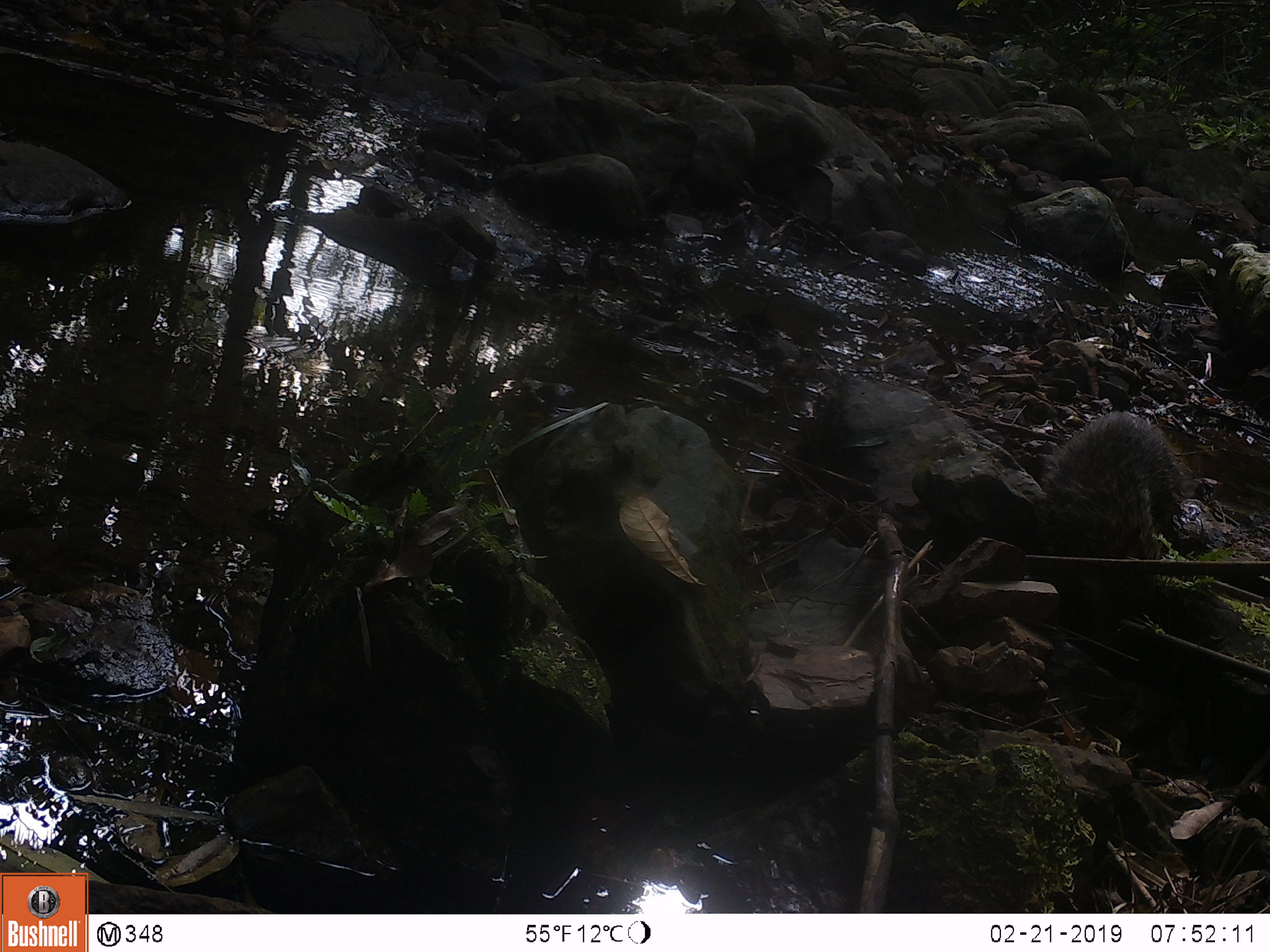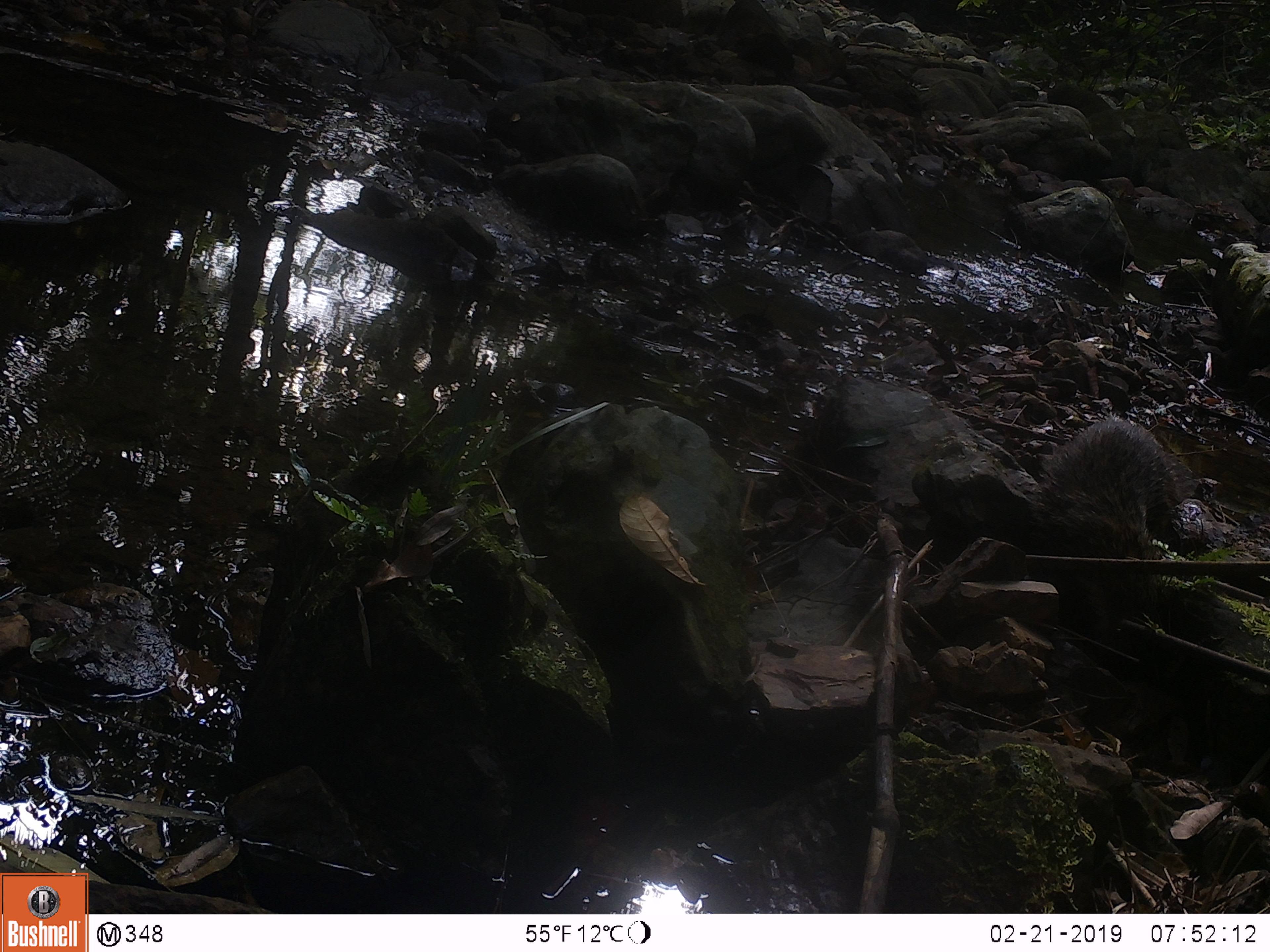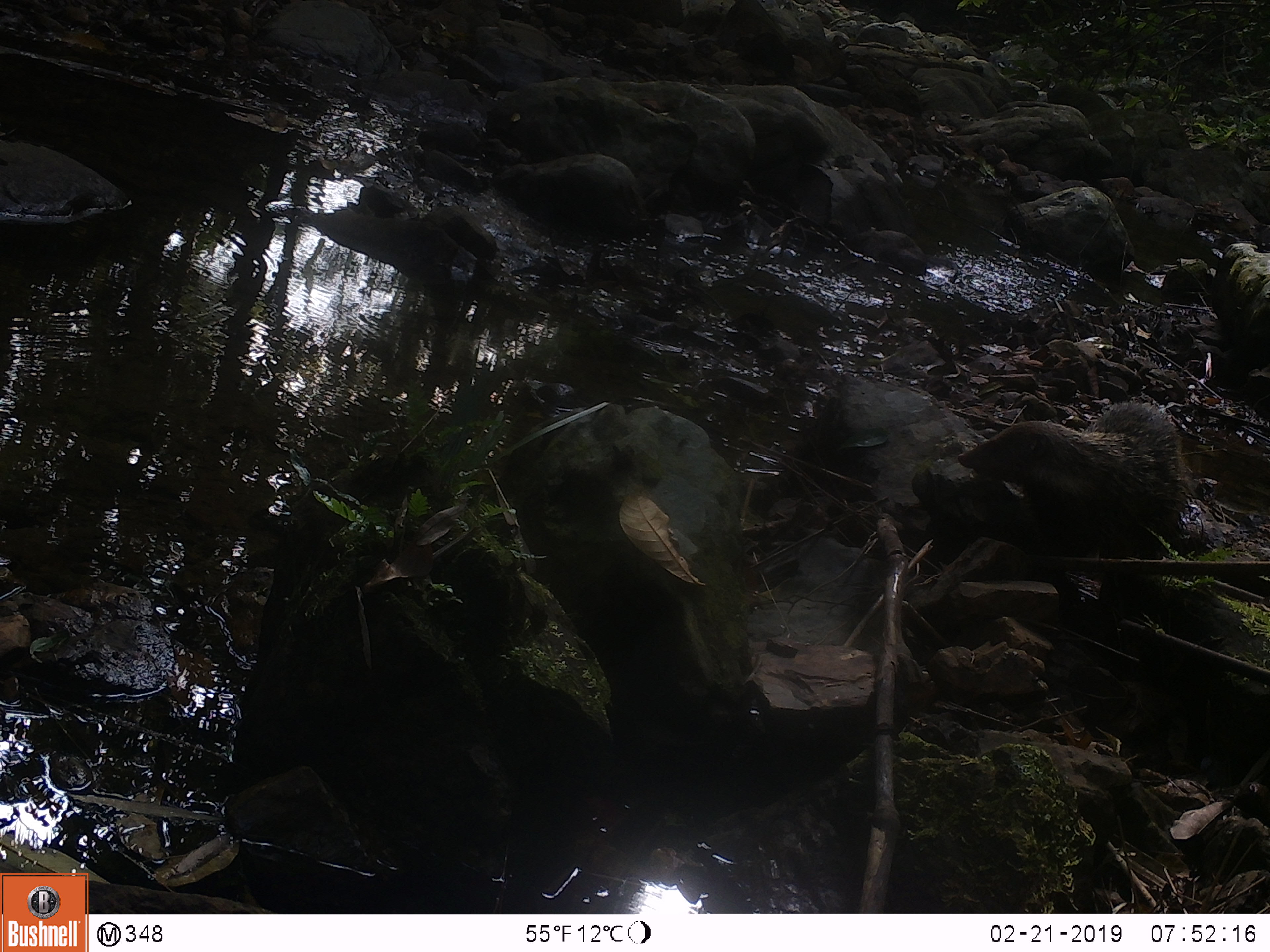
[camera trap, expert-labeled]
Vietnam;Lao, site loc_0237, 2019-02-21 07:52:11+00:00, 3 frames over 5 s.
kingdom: Animalia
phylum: Chordata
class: Mammalia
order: Carnivora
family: Herpestidae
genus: Urva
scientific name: Urva urva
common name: crab-eating mongoose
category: crab eating mongoose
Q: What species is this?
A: Crab eating mongoose (crab-eating mongoose) (Urva urva).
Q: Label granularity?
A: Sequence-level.